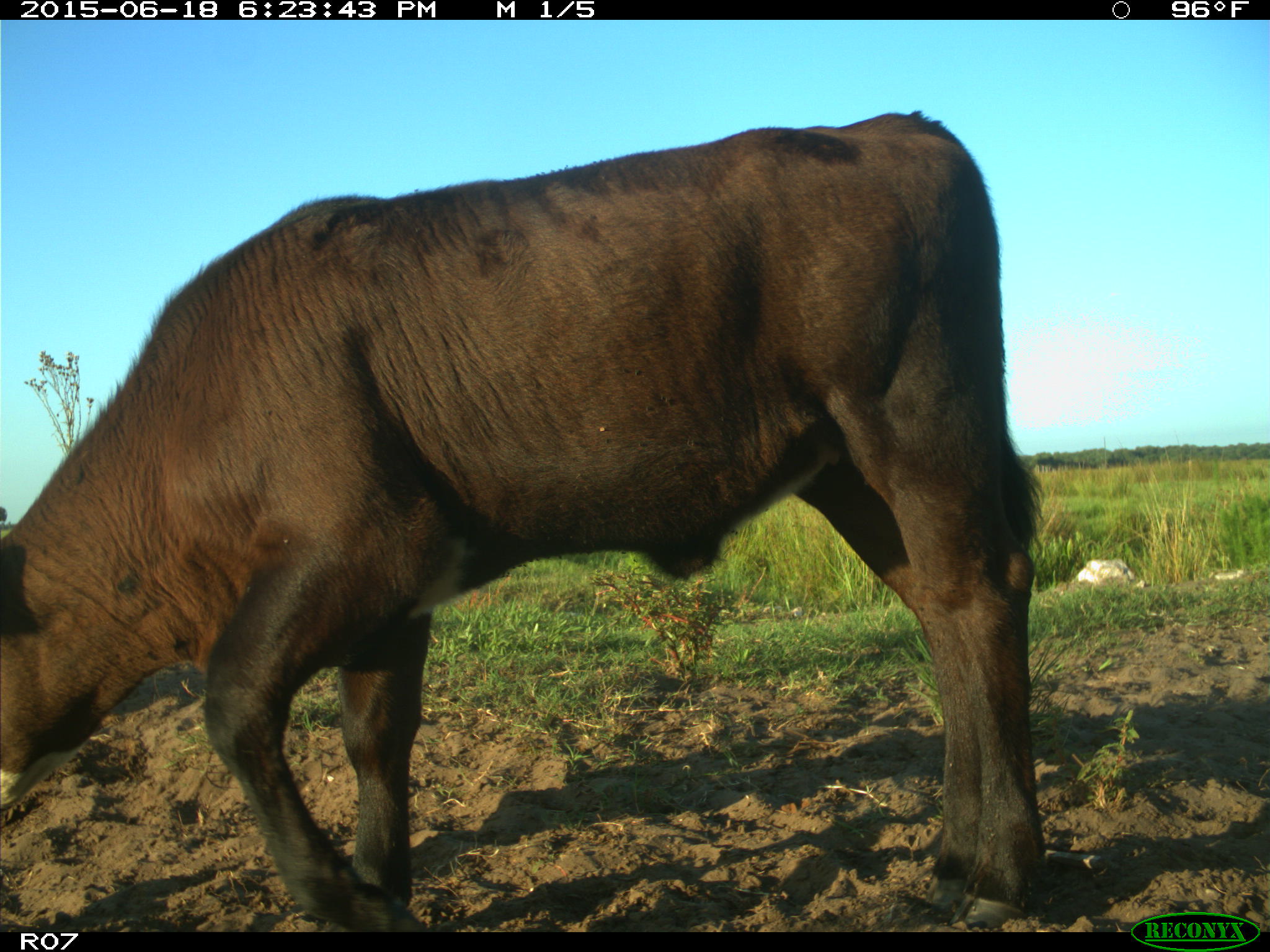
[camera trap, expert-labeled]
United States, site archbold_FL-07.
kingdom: Animalia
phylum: Chordata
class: Mammalia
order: Artiodactyla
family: Bovidae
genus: Bos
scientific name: Bos taurus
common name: domestic cow